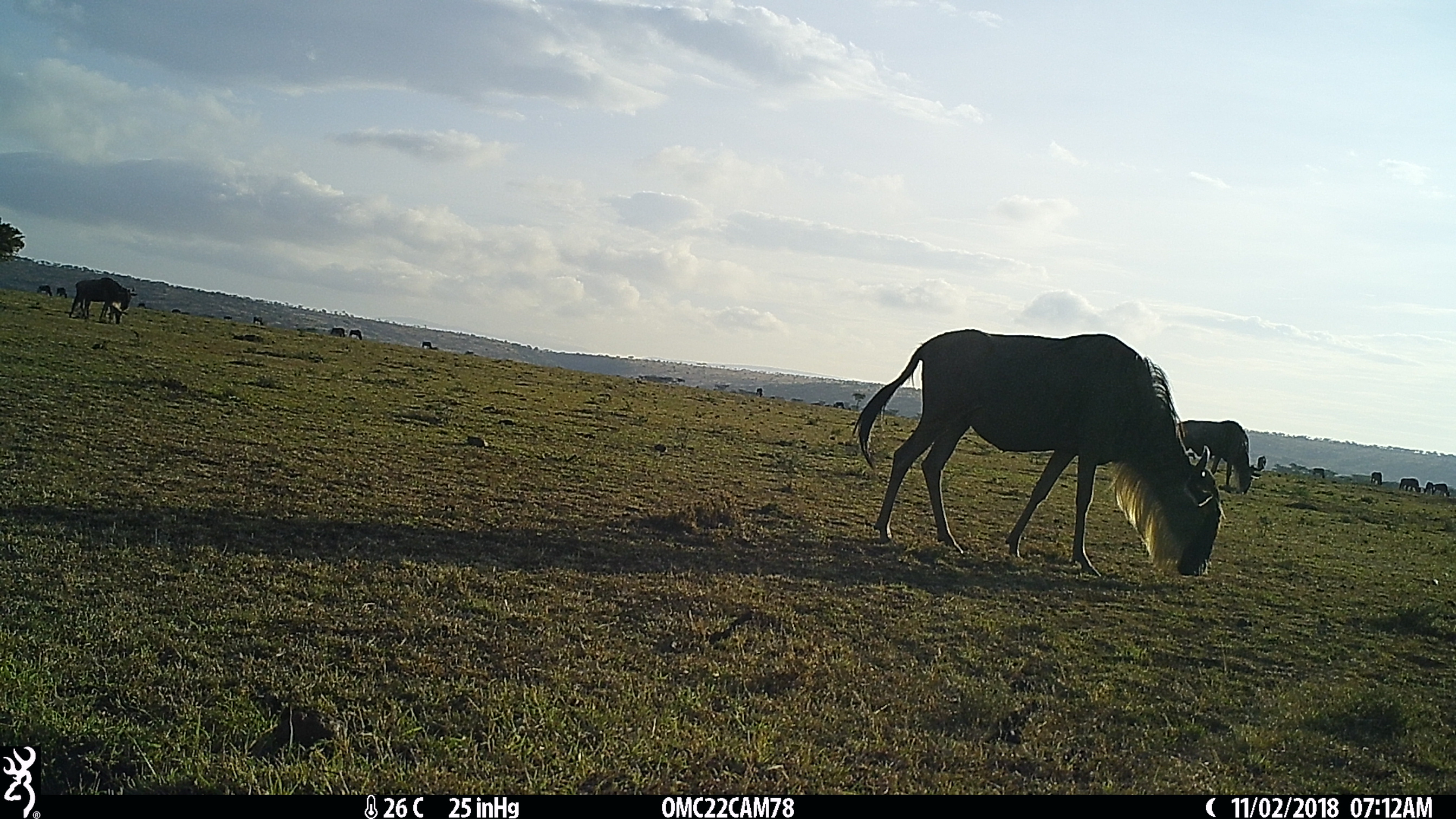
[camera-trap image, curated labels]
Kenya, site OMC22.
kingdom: Animalia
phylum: Chordata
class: Mammalia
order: Artiodactyla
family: Bovidae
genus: Connochaetes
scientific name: Connochaetes taurinus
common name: blue wildebeest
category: wildebeest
Wildebeest (blue wildebeest) (Connochaetes taurinus).